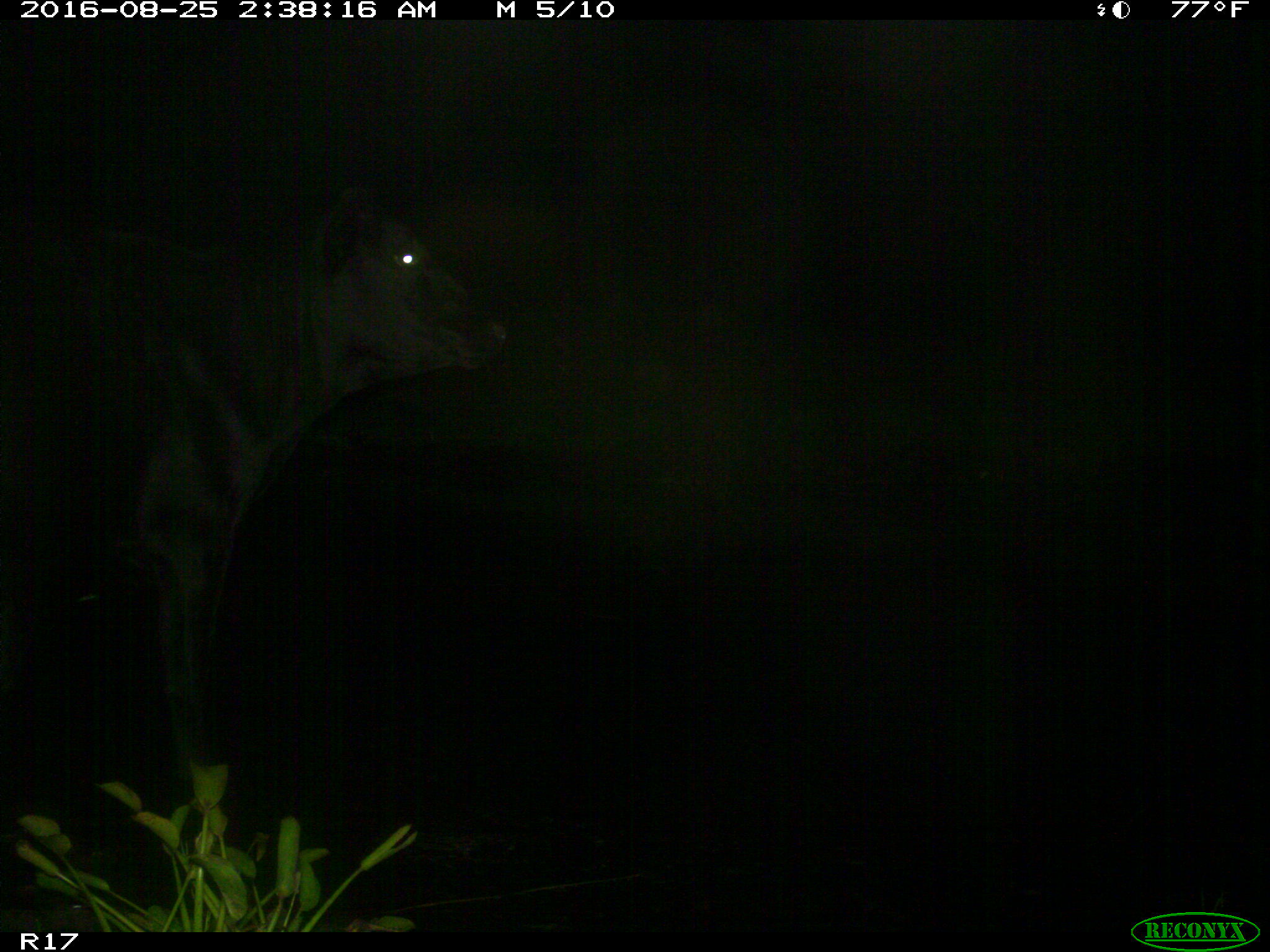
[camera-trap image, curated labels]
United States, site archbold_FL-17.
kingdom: Animalia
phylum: Chordata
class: Mammalia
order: Artiodactyla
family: Bovidae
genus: Bos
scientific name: Bos taurus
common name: domestic cow